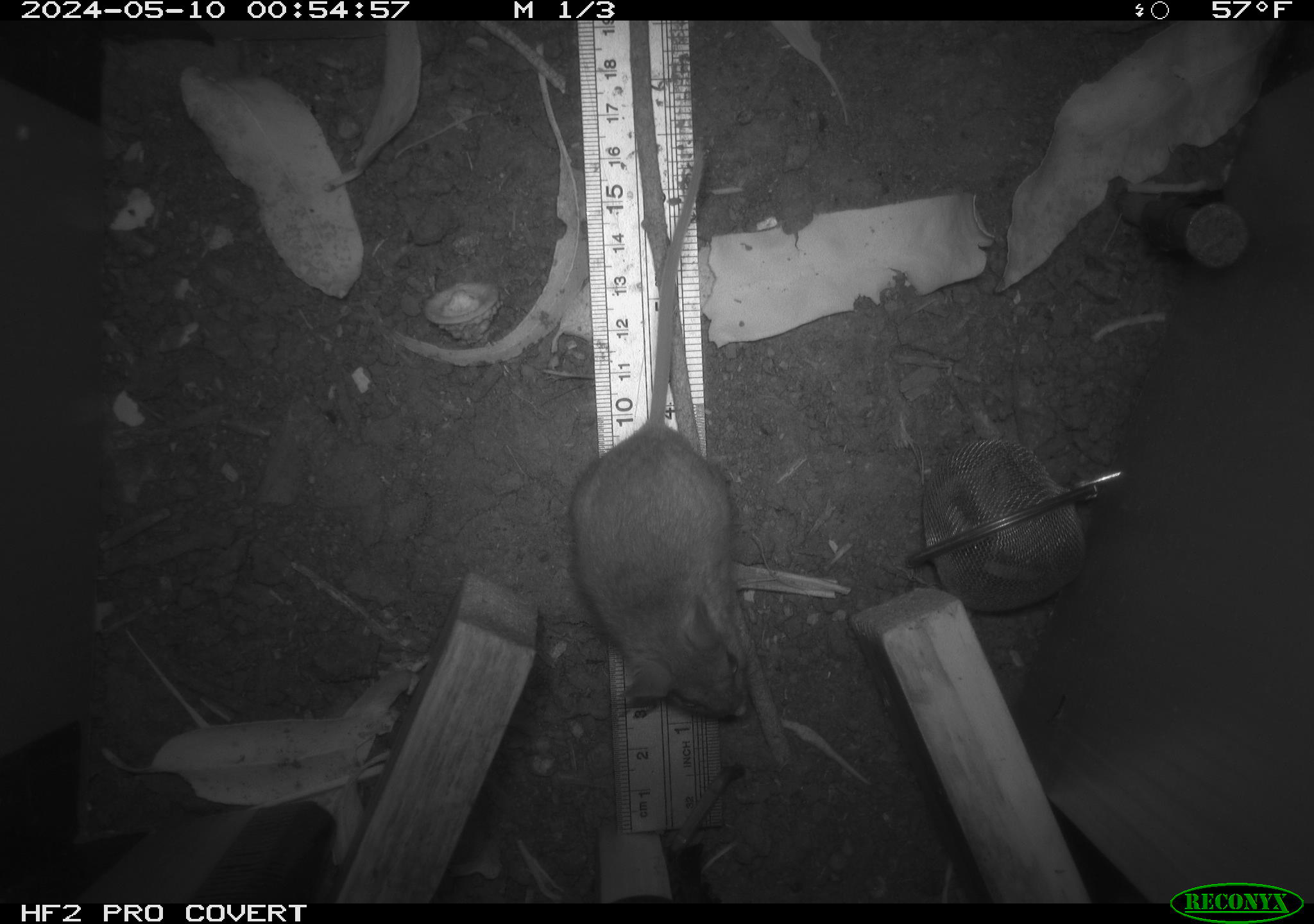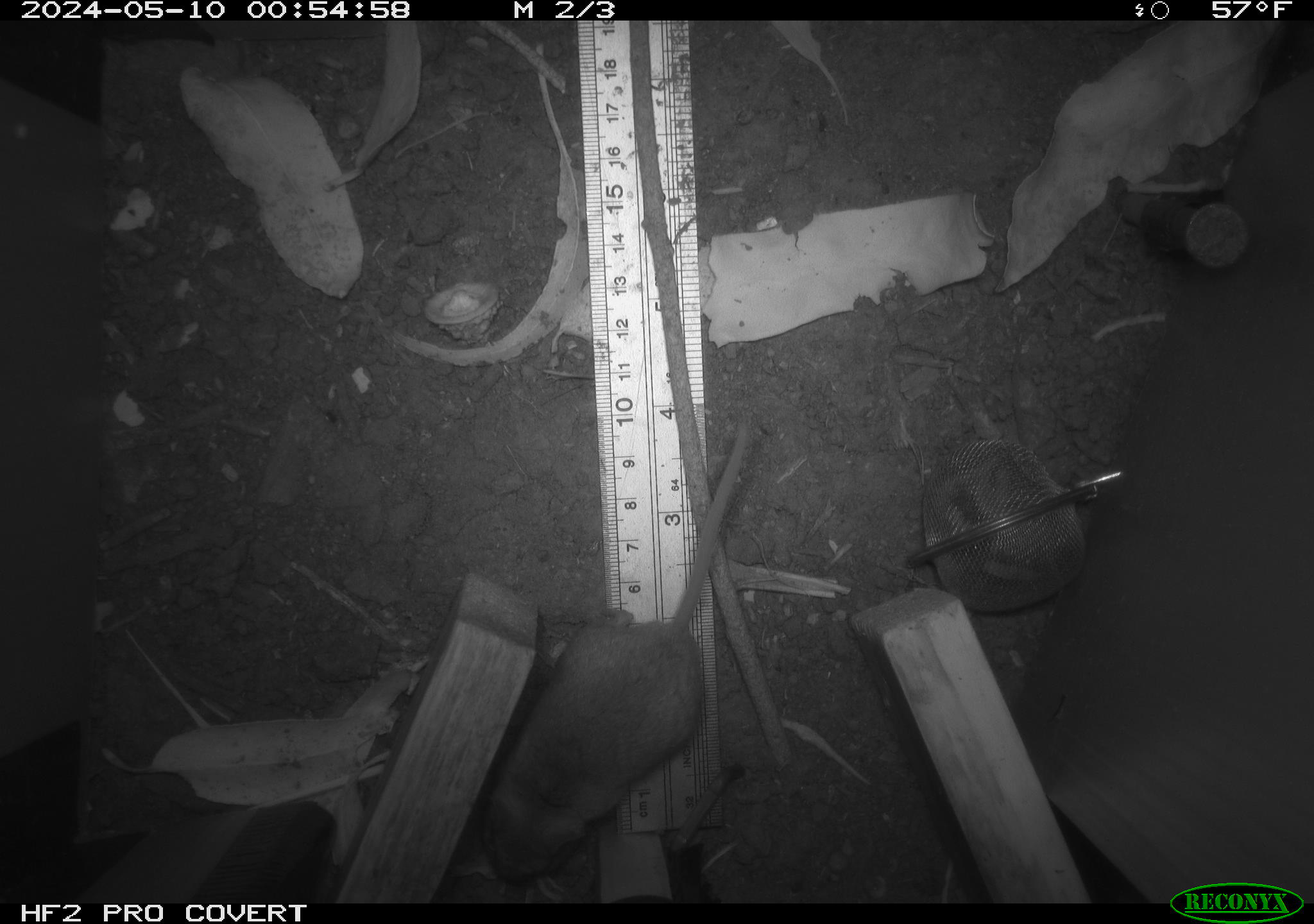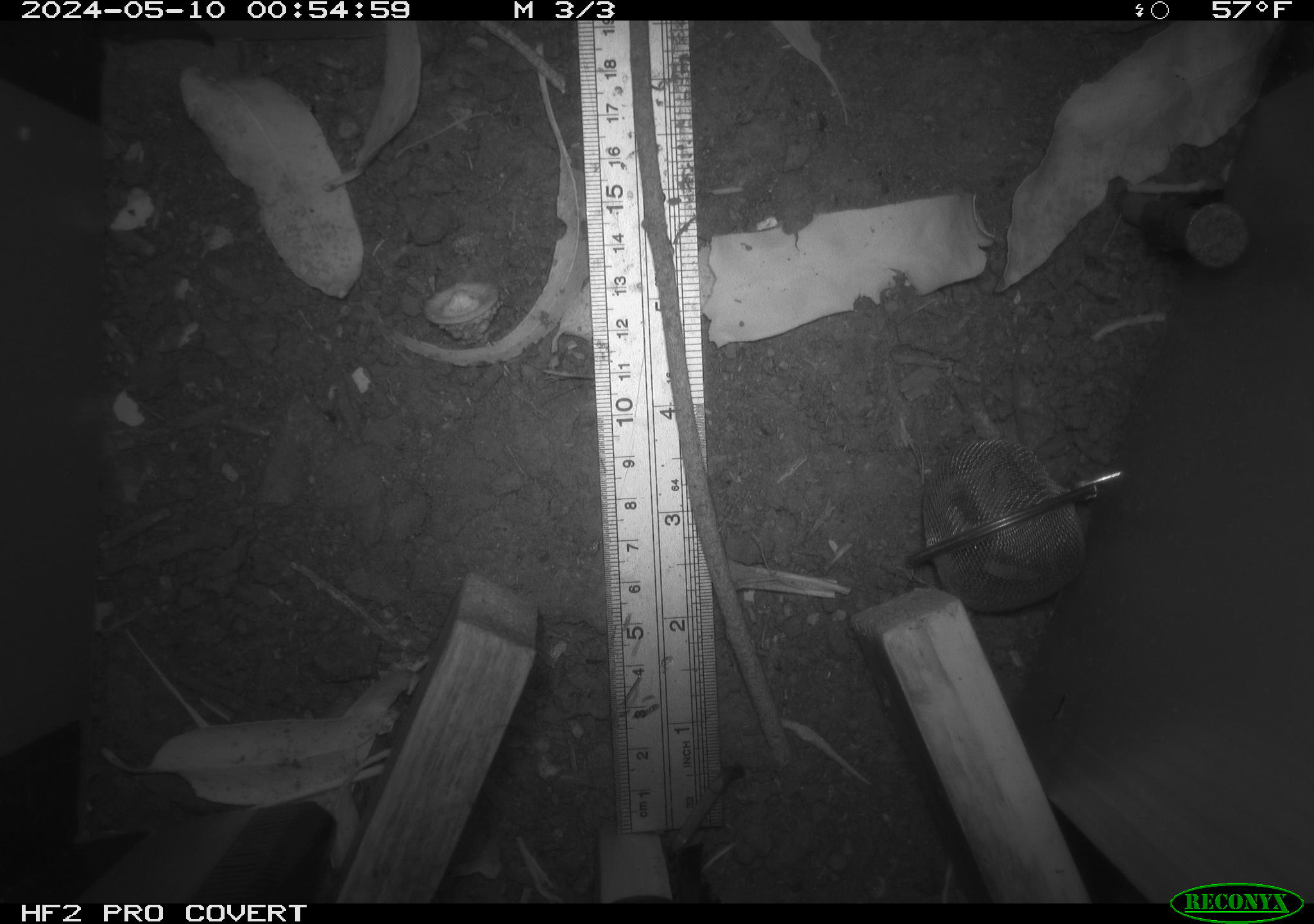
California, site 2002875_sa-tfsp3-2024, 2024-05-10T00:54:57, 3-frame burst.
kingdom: Animalia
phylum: Chordata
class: Mammalia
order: Rodentia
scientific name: Rodentia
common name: mouse species